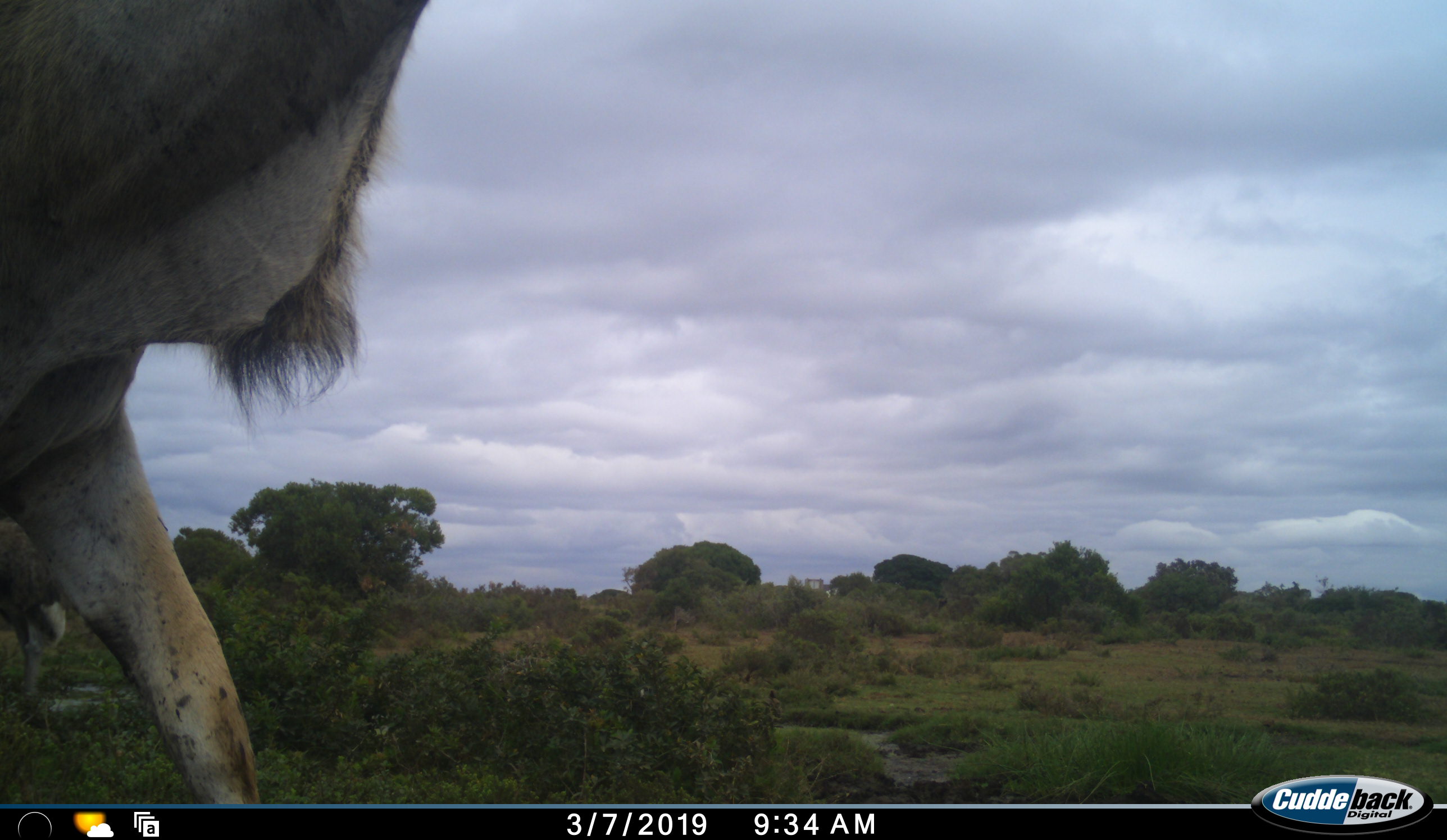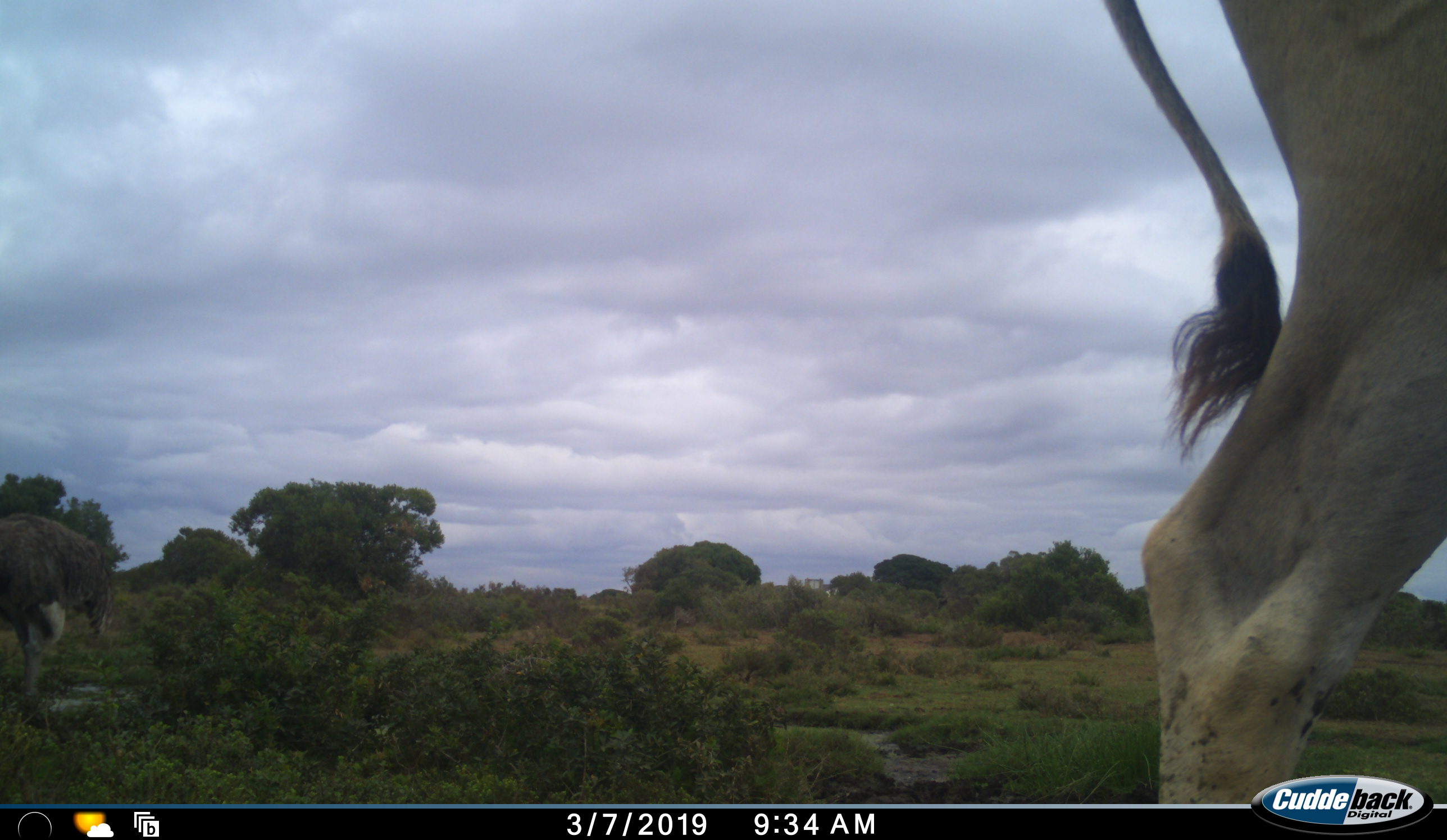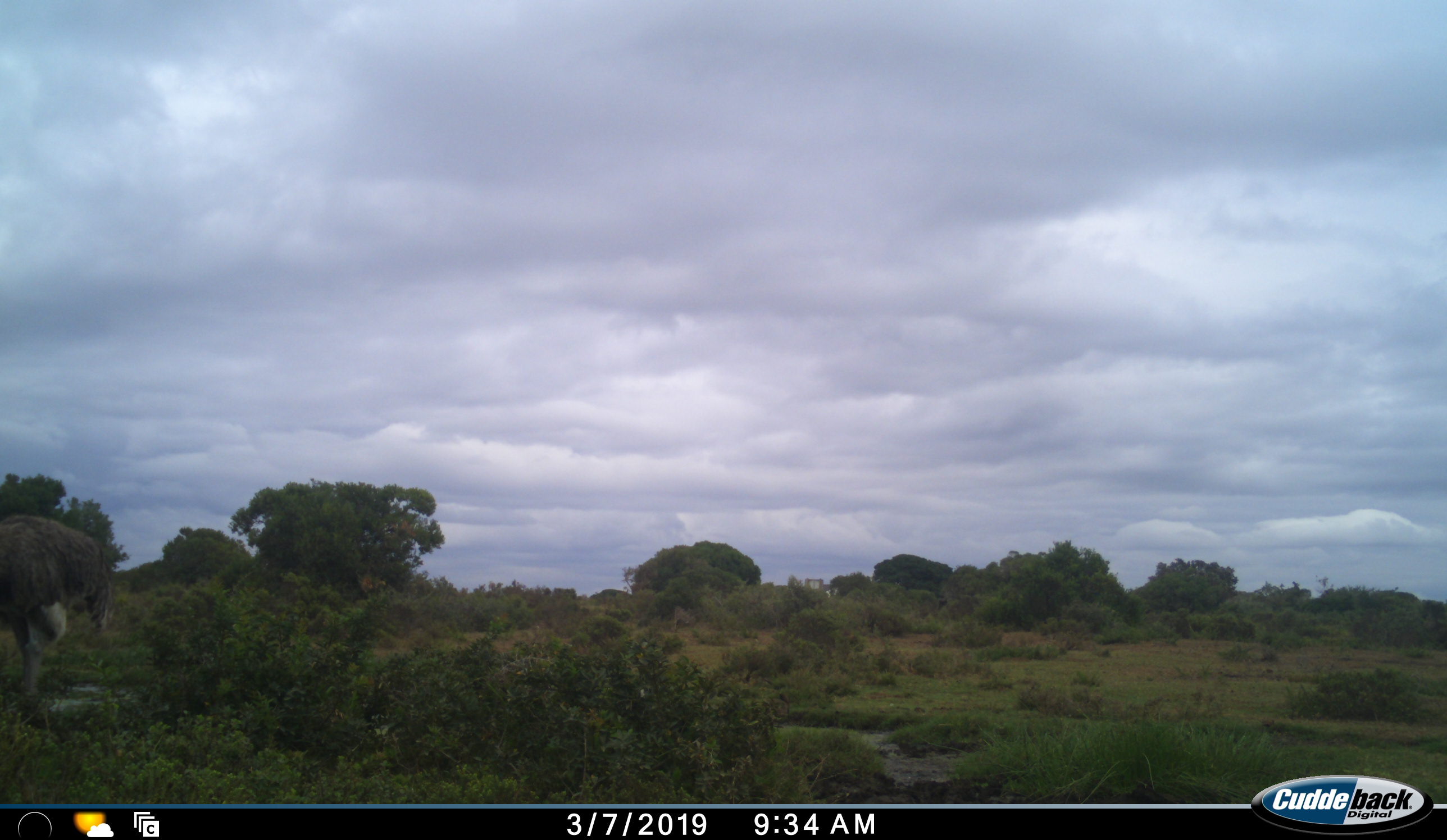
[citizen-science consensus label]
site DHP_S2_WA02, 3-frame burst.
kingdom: Animalia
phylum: Chordata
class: Mammalia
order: Artiodactyla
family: Bovidae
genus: Tragelaphus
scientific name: Tragelaphus oryx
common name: eland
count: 1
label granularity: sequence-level